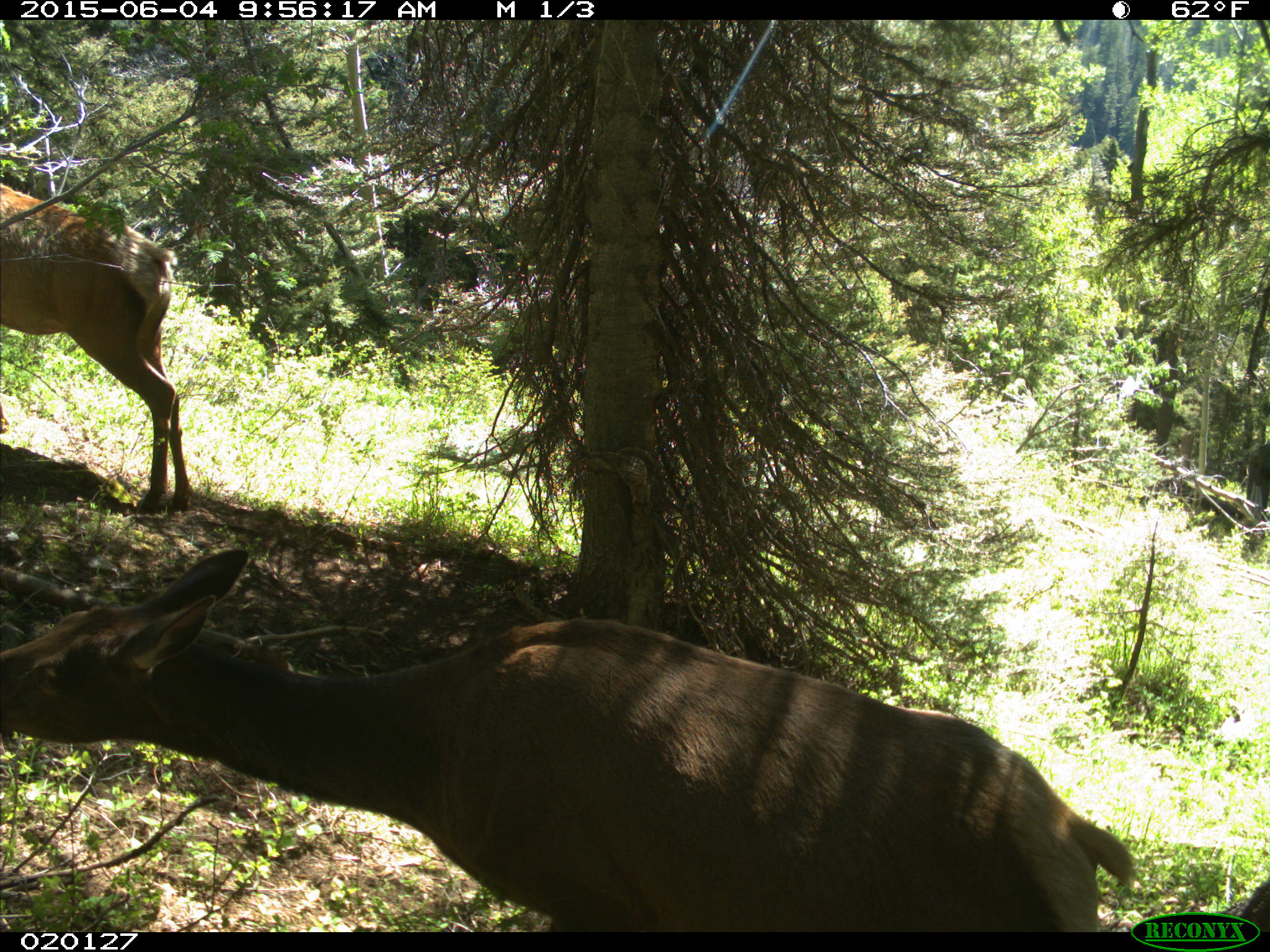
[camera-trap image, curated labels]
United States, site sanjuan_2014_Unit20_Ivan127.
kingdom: Animalia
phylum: Chordata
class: Mammalia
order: Artiodactyla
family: Cervidae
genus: Cervus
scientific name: Cervus elaphus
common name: red deer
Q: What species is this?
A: Cervus elaphus (red deer).